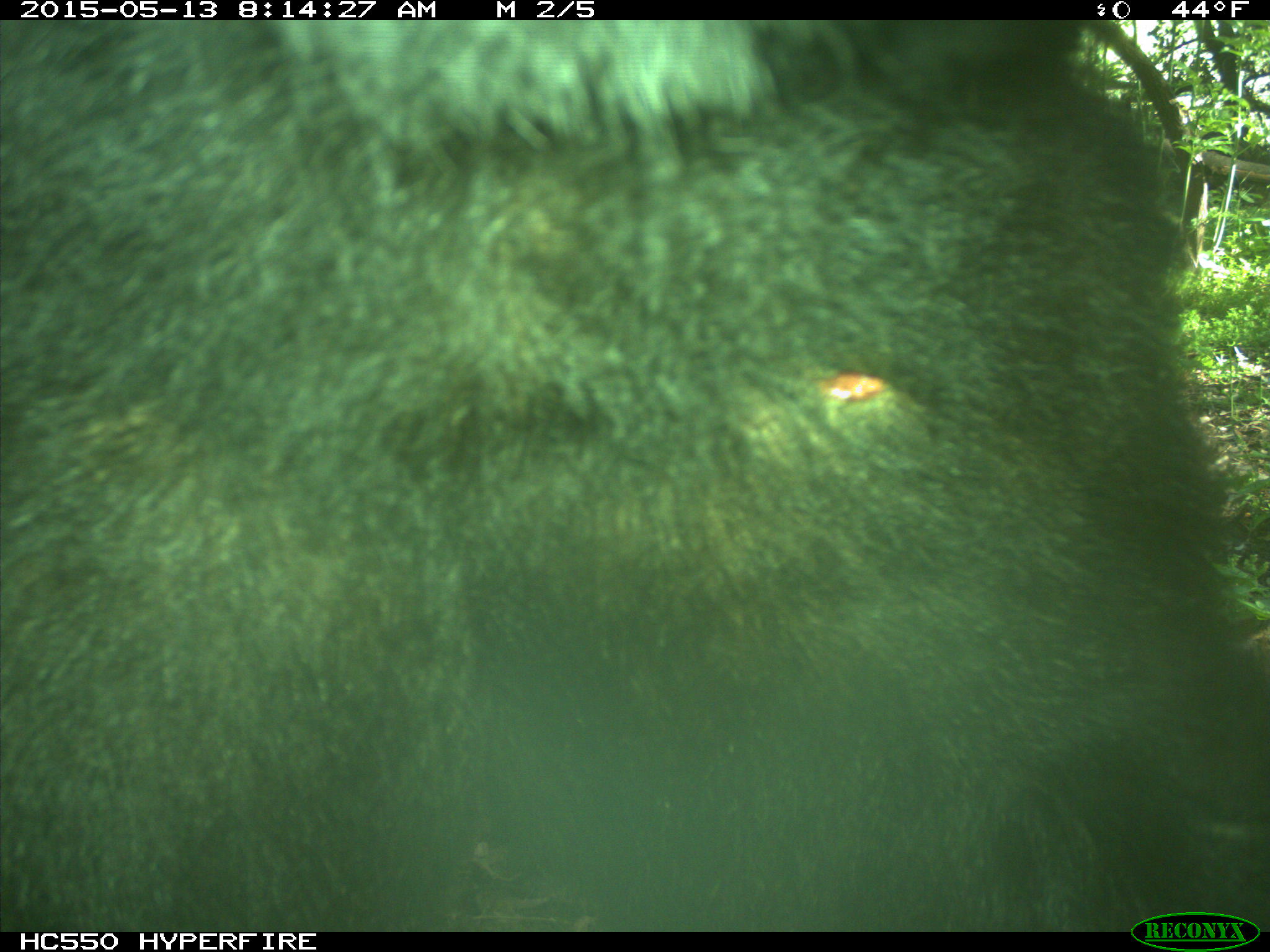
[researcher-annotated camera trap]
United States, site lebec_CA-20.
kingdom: Animalia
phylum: Chordata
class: Mammalia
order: Carnivora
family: Ursidae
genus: Ursus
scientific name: Ursus americanus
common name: american black bear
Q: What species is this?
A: Ursus americanus (american black bear).